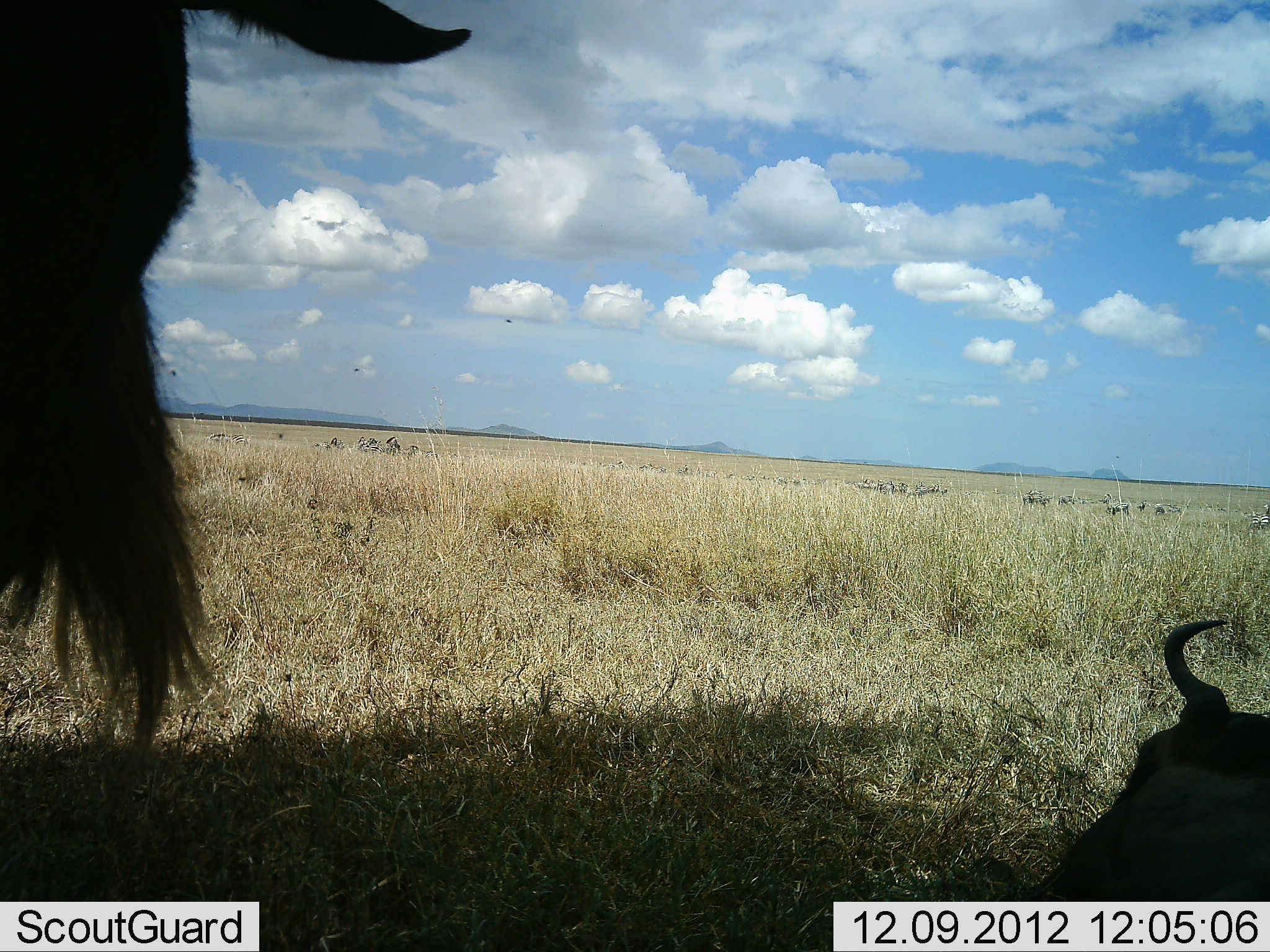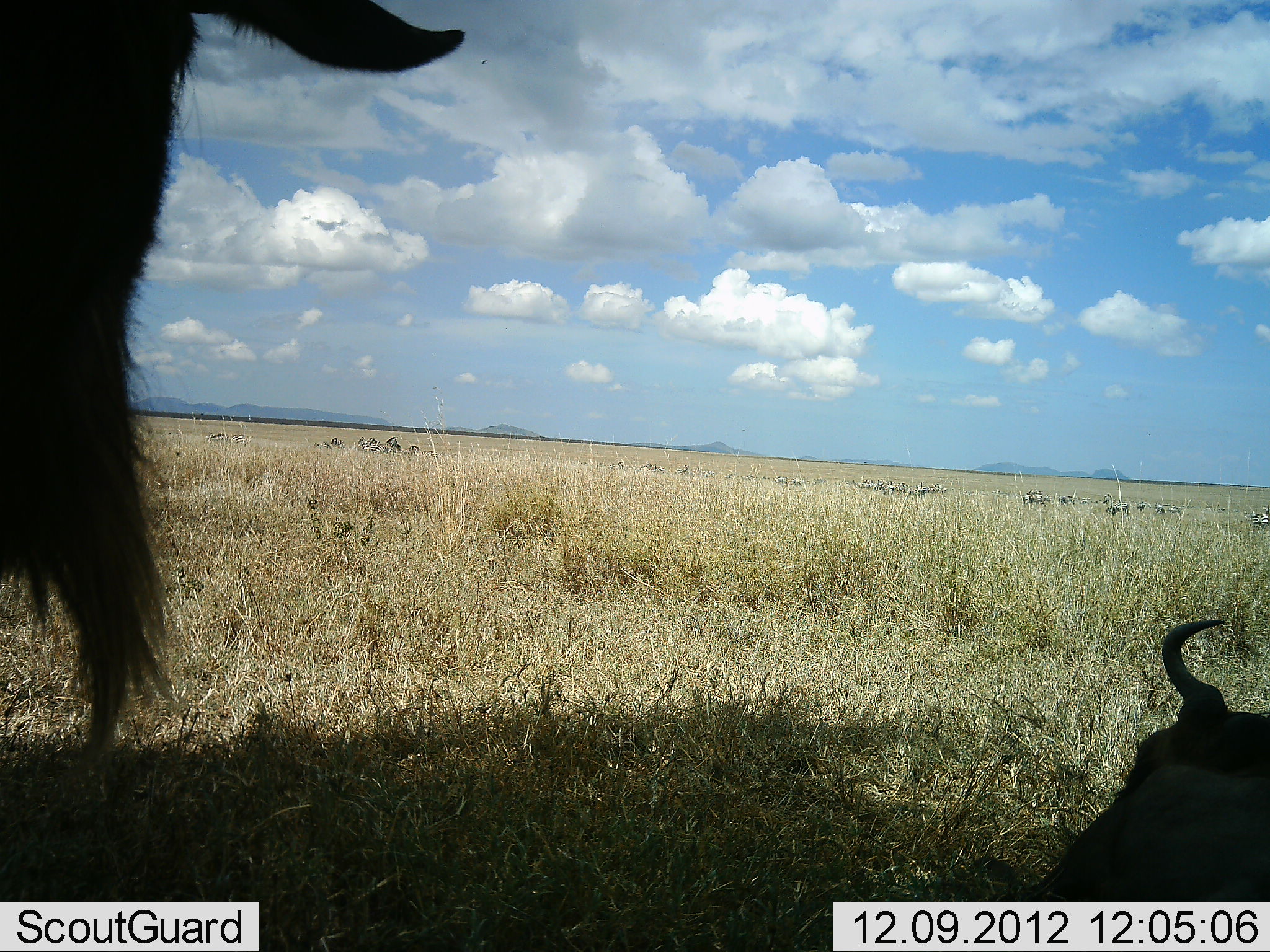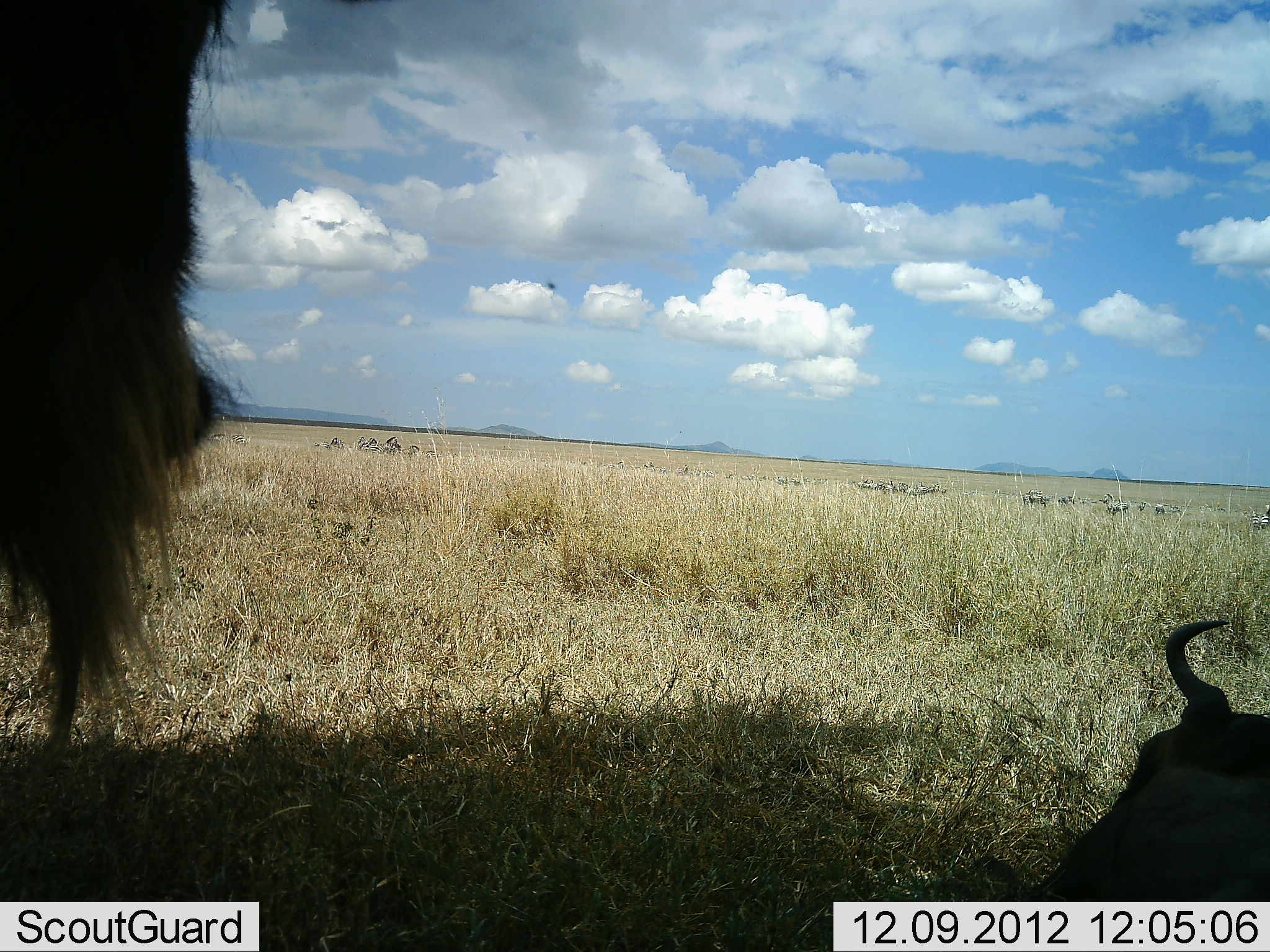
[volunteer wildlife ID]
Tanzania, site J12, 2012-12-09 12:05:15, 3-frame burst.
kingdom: Animalia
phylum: Chordata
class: Mammalia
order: Artiodactyla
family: Bovidae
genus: Connochaetes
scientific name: Connochaetes taurinus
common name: blue wildebeest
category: wildebeest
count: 2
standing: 64%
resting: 91%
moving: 0%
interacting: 0%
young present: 0%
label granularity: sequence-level